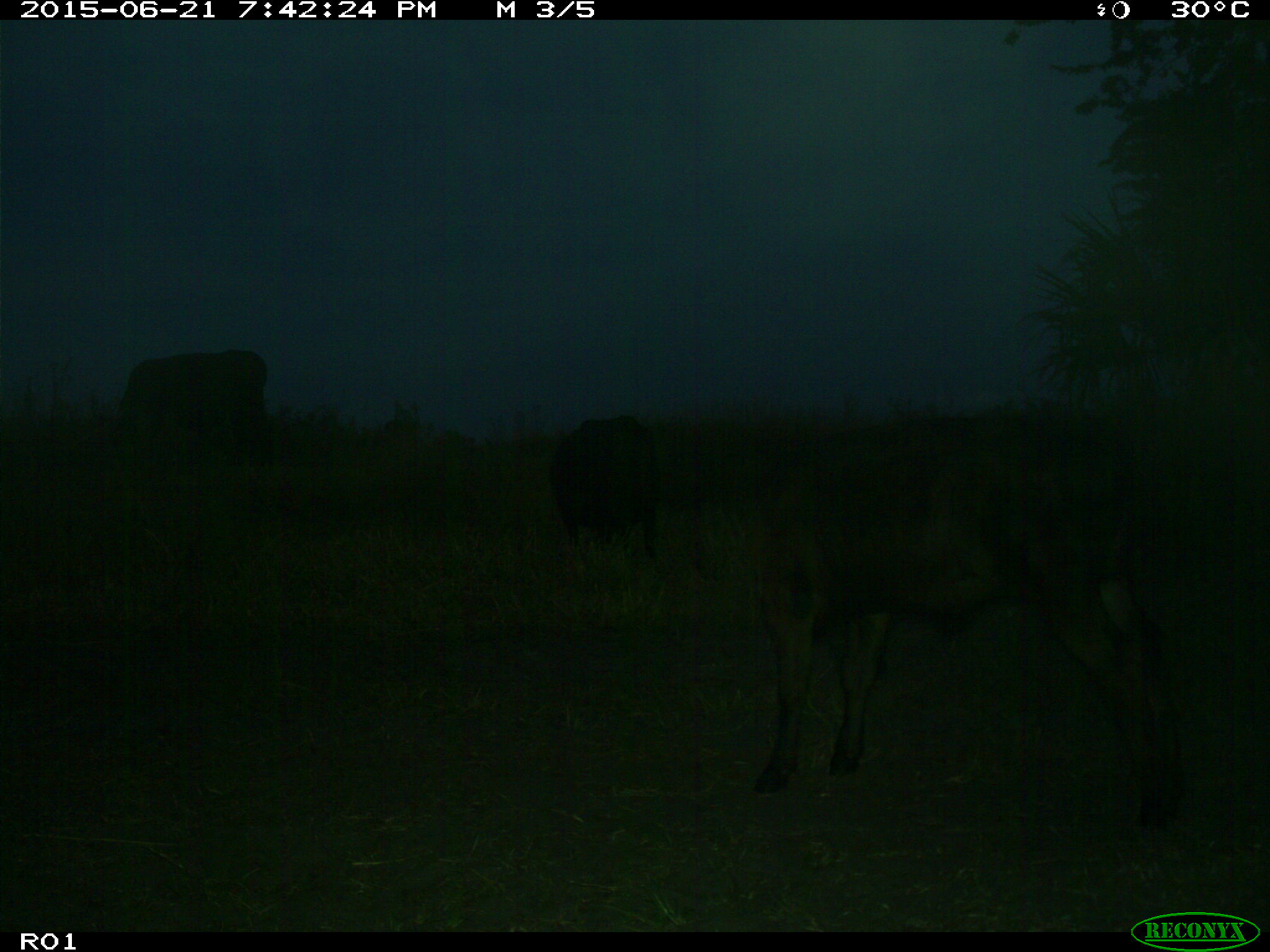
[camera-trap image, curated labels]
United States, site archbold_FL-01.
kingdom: Animalia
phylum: Chordata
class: Mammalia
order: Artiodactyla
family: Bovidae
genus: Bos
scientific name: Bos taurus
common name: domestic cow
Bos taurus (domestic cow).